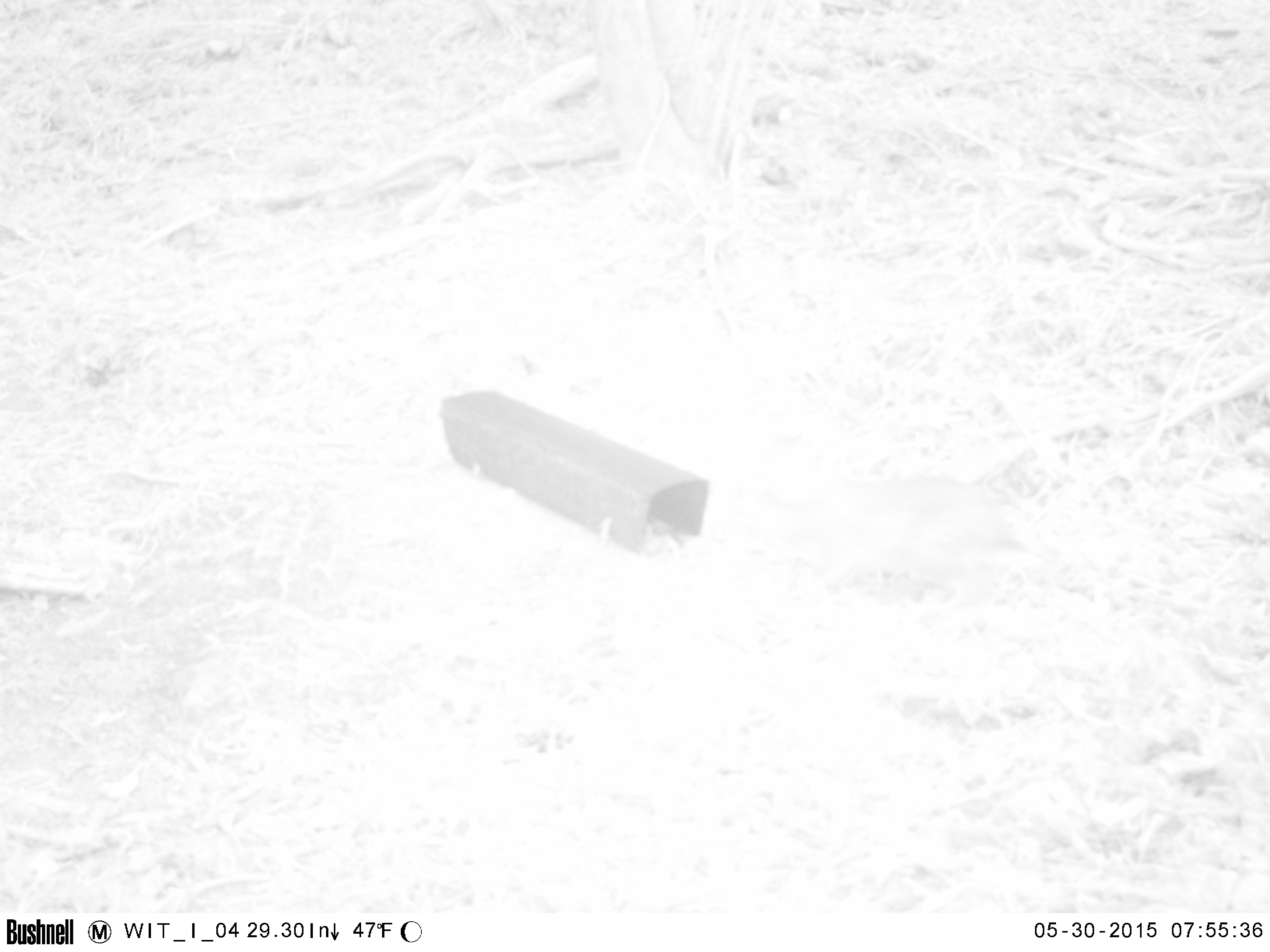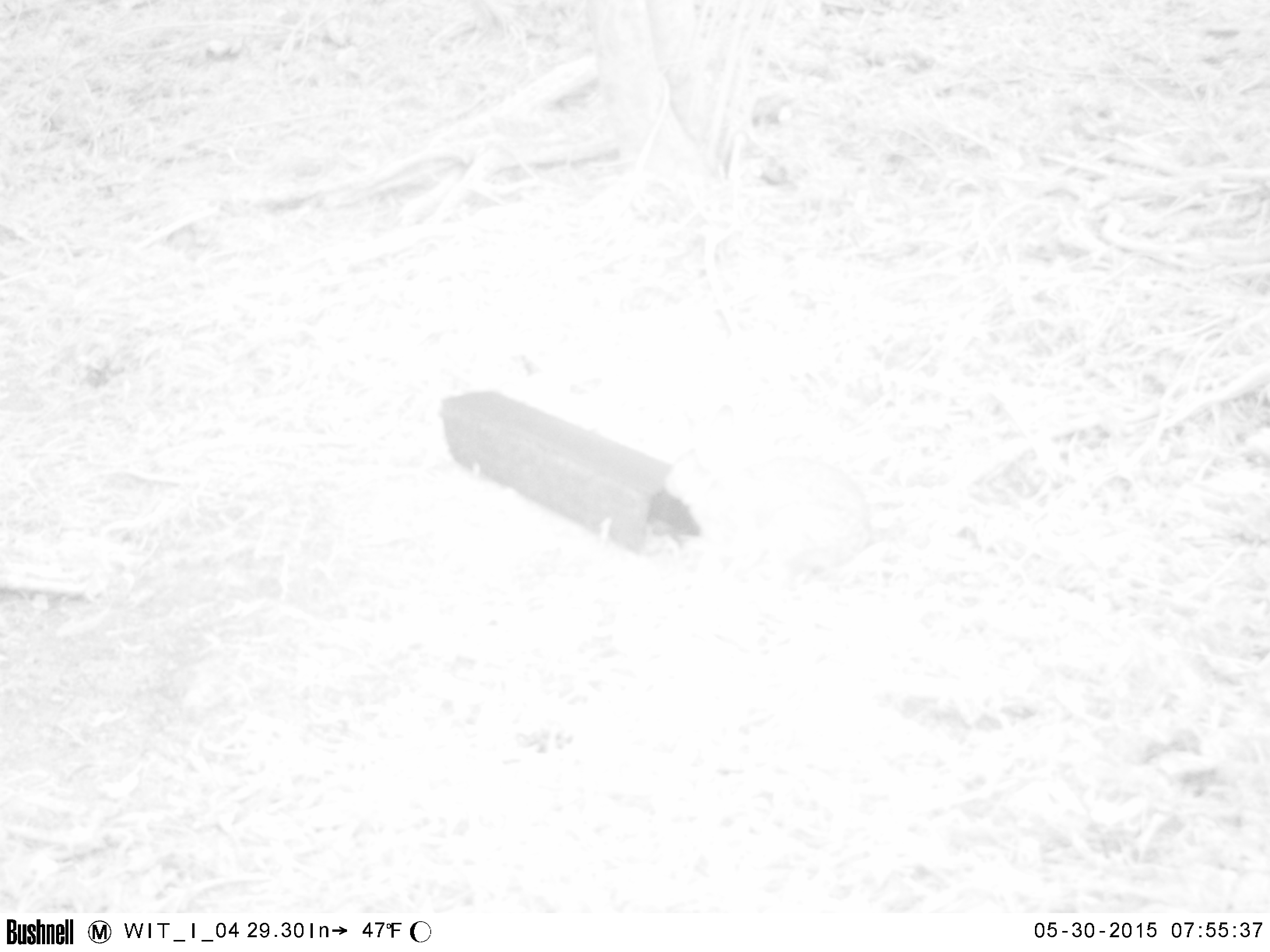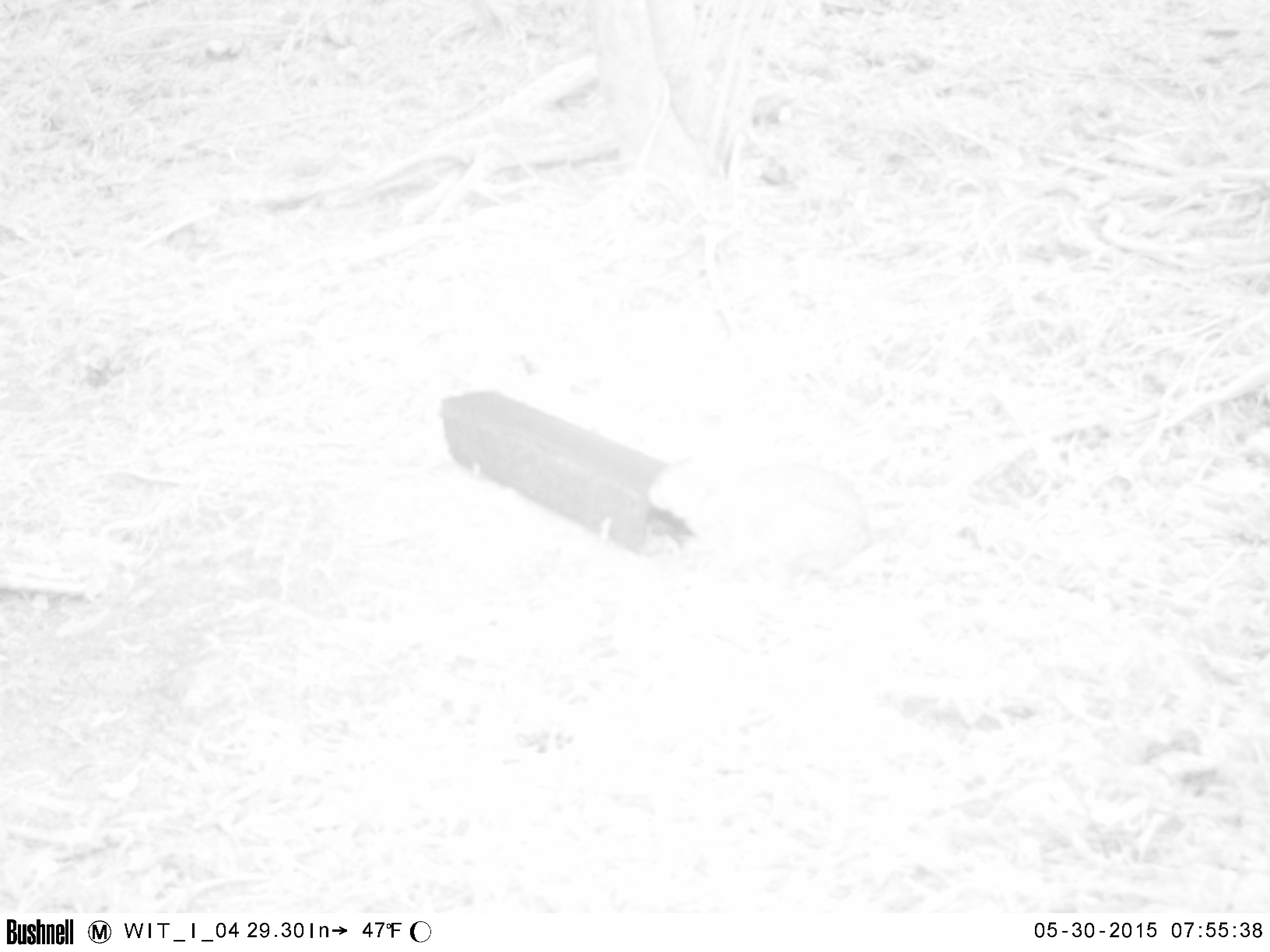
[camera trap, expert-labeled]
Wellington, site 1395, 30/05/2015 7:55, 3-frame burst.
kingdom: Animalia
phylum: Chordata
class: Mammalia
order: Lagomorpha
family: Leporidae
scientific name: Leporidae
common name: rabbit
Rabbit (Leporidae).